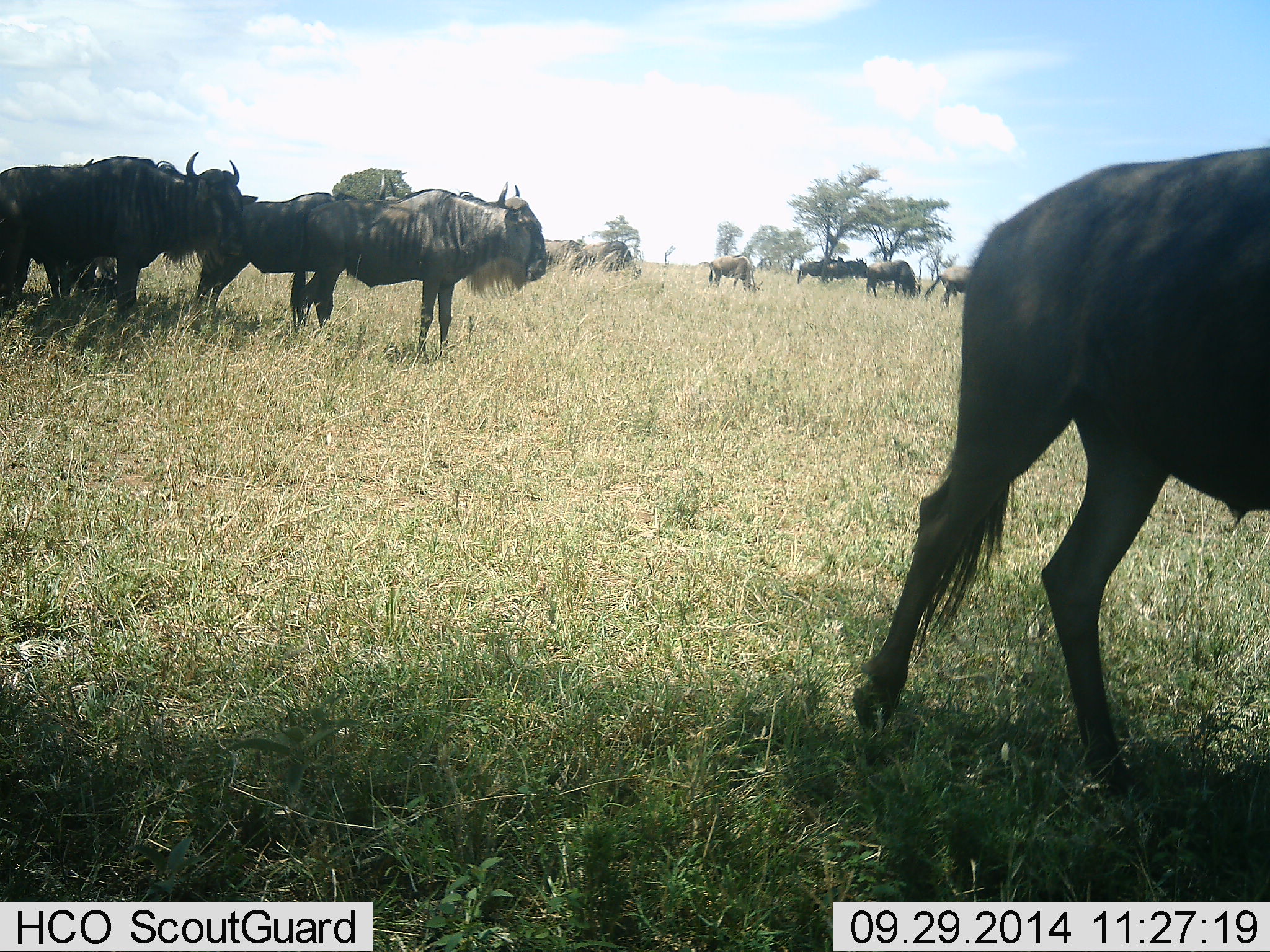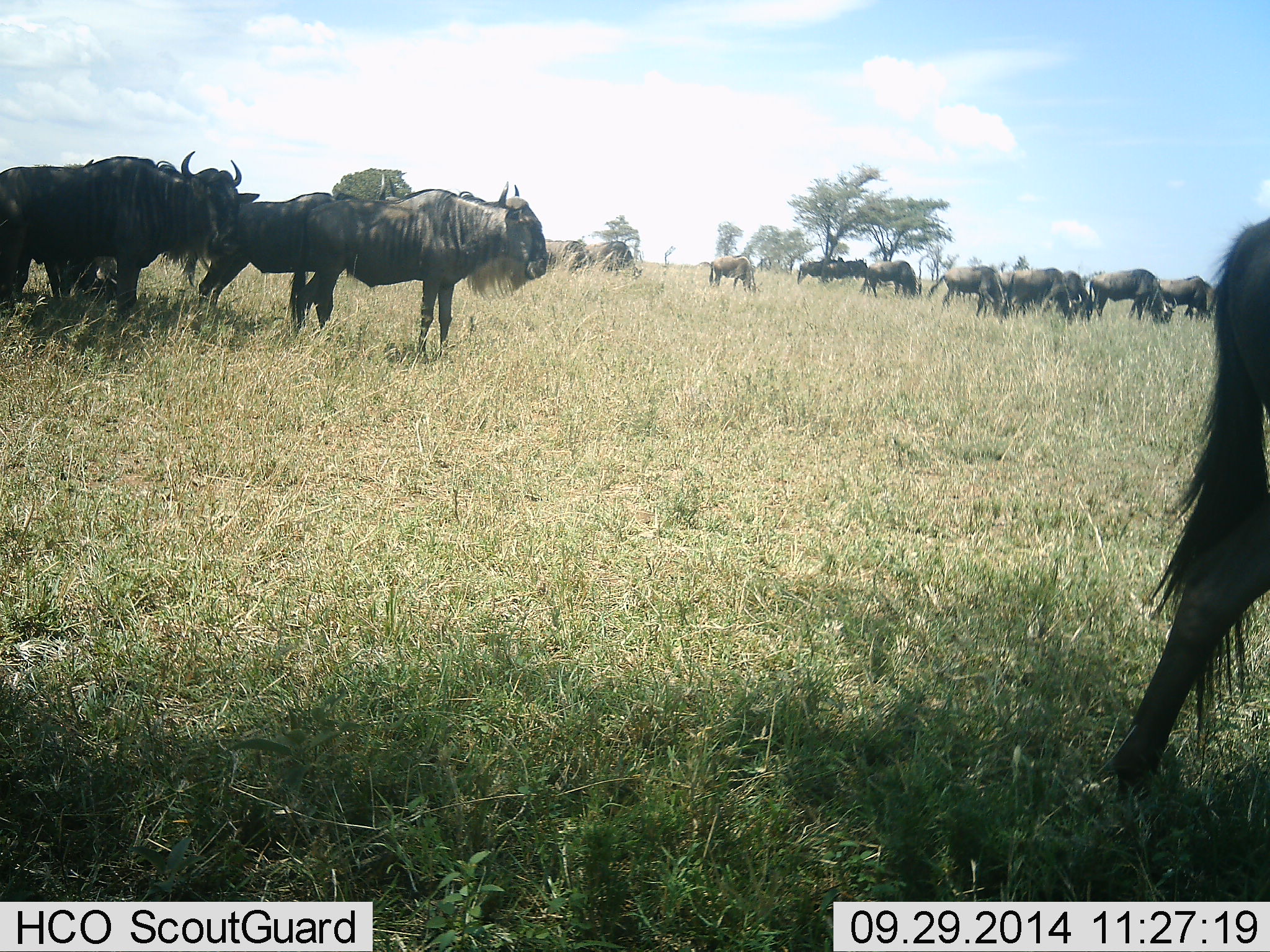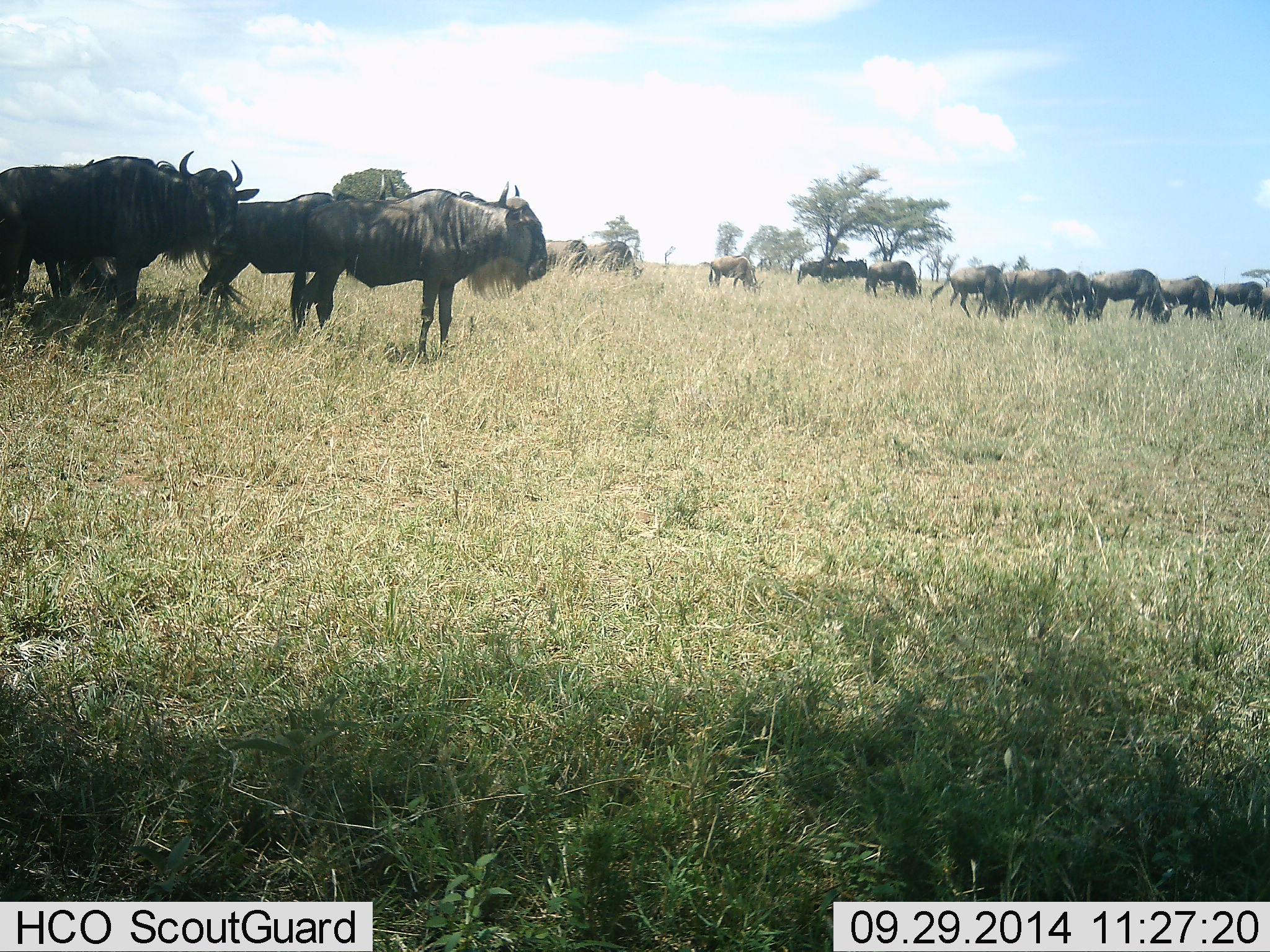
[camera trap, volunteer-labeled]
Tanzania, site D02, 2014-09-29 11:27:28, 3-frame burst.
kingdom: Animalia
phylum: Chordata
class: Mammalia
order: Artiodactyla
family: Bovidae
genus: Connochaetes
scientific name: Connochaetes taurinus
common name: blue wildebeest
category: wildebeest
Wildebeest (blue wildebeest) (Connochaetes taurinus), count 11-50. Behavior (volunteer vote fractions): standing 70%, resting 0%, moving 80%, interacting 0%. Young present (vote fraction): 10%. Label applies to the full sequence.